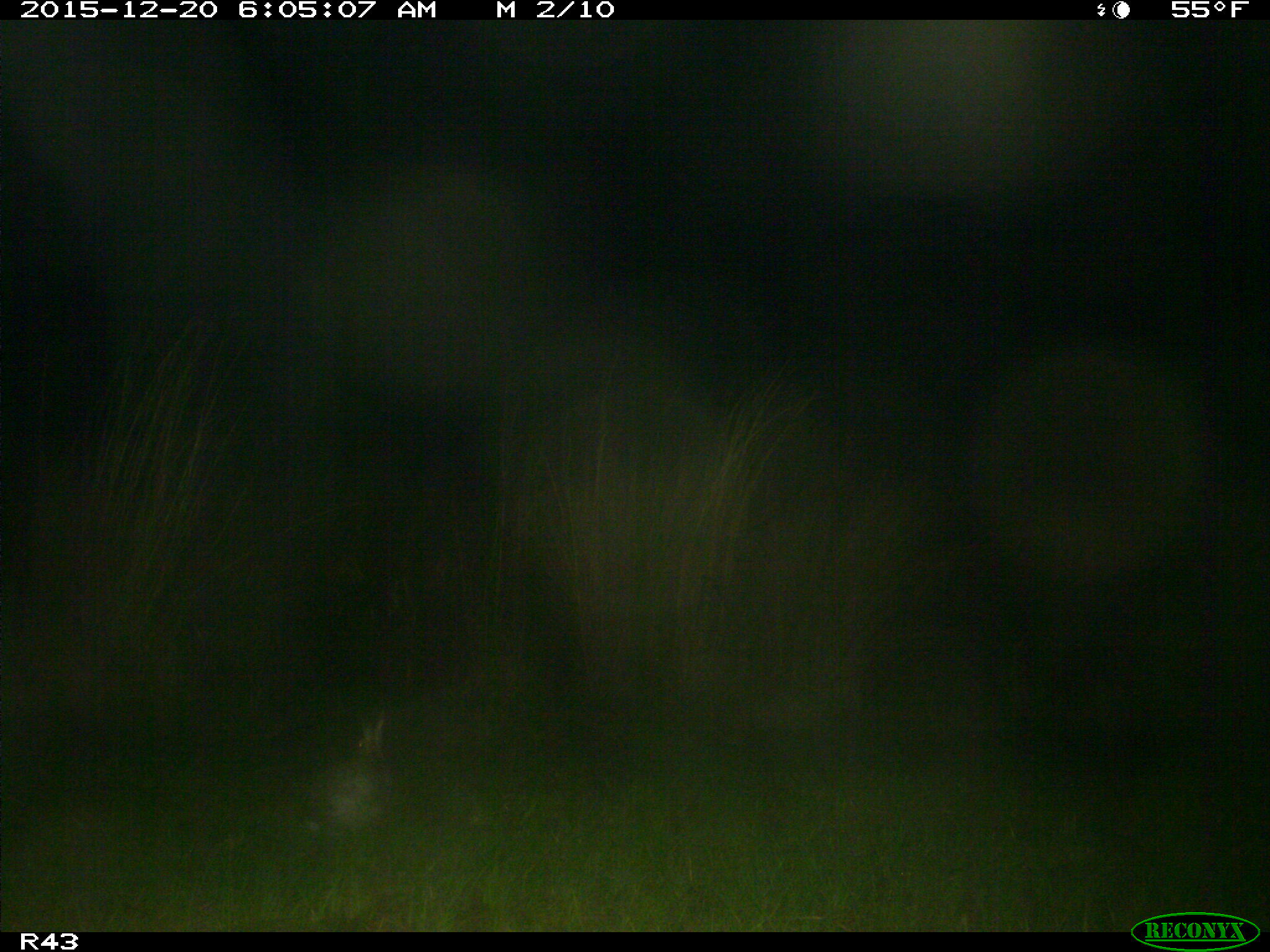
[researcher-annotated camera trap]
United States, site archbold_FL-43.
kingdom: Animalia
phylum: Chordata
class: Mammalia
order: Lagomorpha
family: Leporidae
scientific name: Leporidae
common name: rabbits and hares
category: unidentified rabbit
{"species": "unidentified rabbit (rabbits and hares) (Leporidae)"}